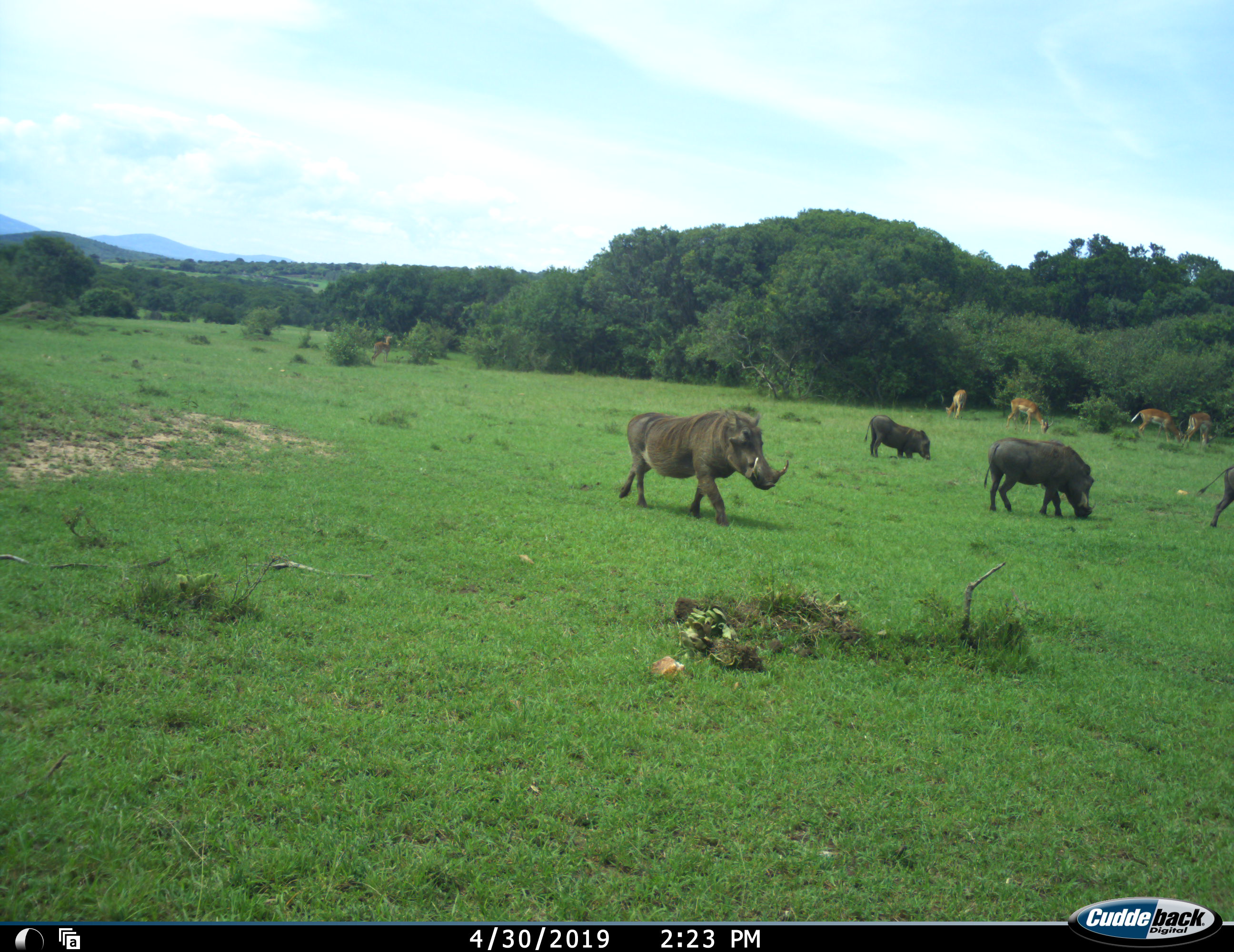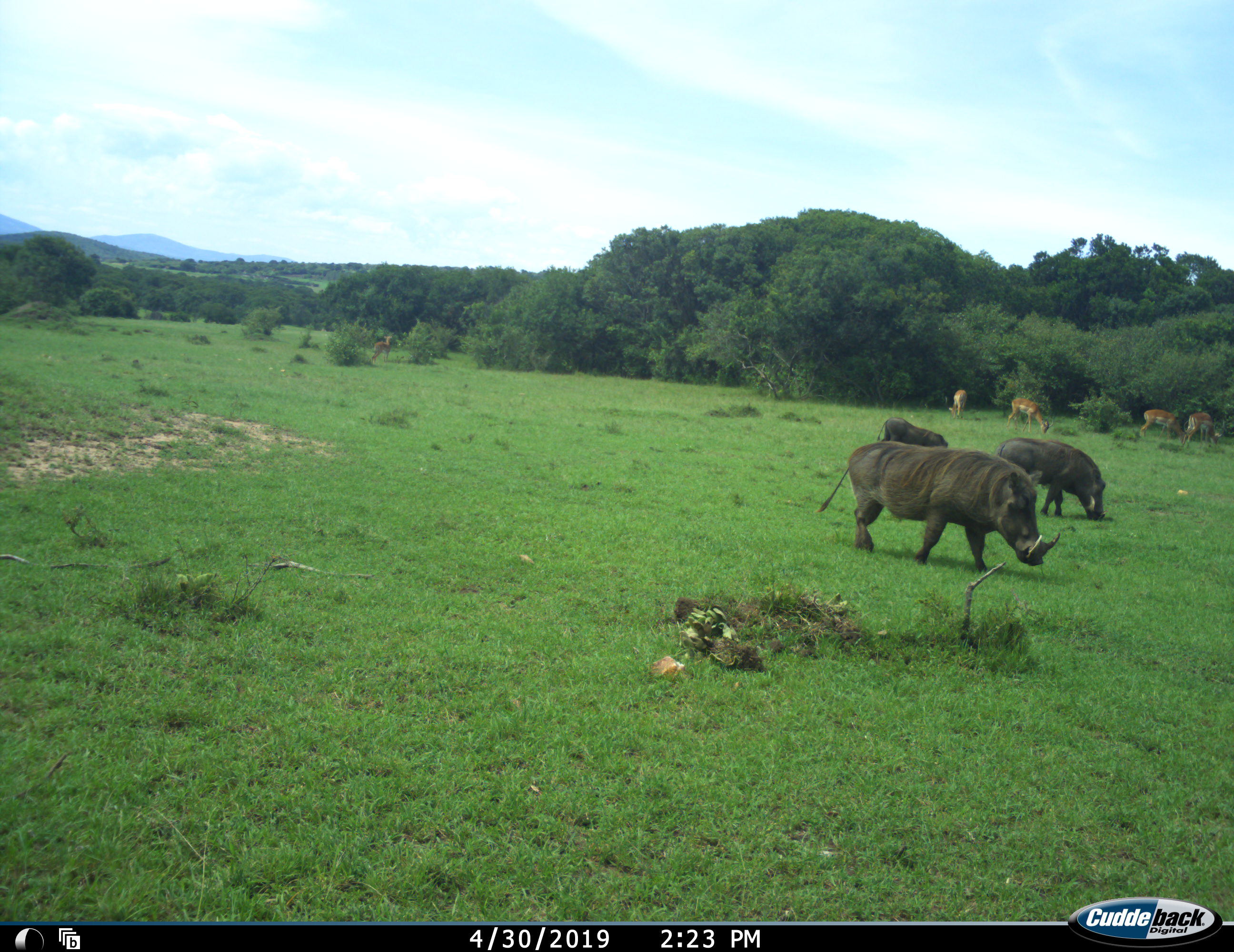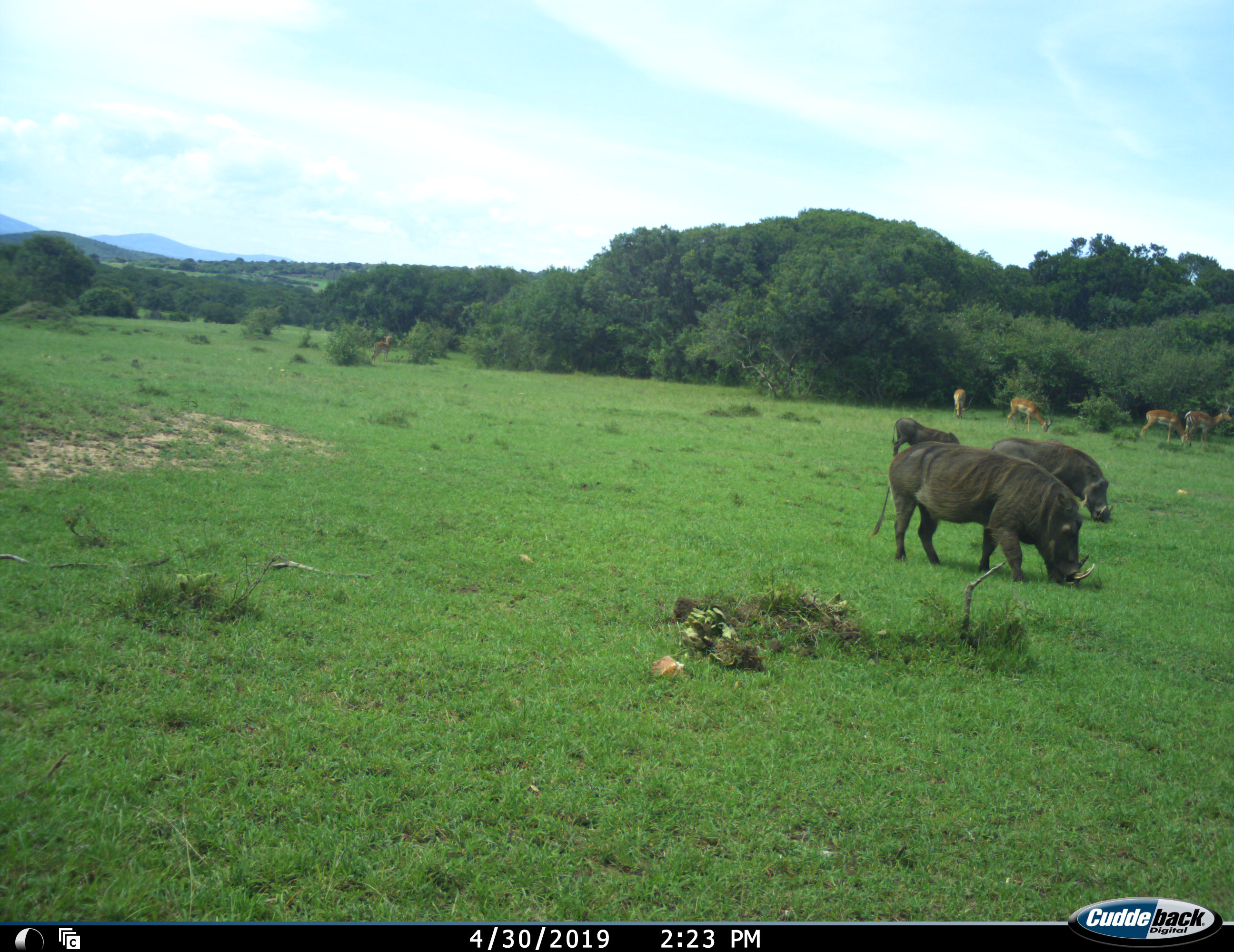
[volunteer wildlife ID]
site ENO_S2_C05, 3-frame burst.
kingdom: Animalia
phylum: Chordata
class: Mammalia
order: Artiodactyla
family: Bovidae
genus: Aepyceros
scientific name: Aepyceros melampus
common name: impala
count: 5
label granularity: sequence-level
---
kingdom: Animalia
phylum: Chordata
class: Mammalia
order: Artiodactyla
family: Suidae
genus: Phacochoerus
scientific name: Phacochoerus africanus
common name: warthog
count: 4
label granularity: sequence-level